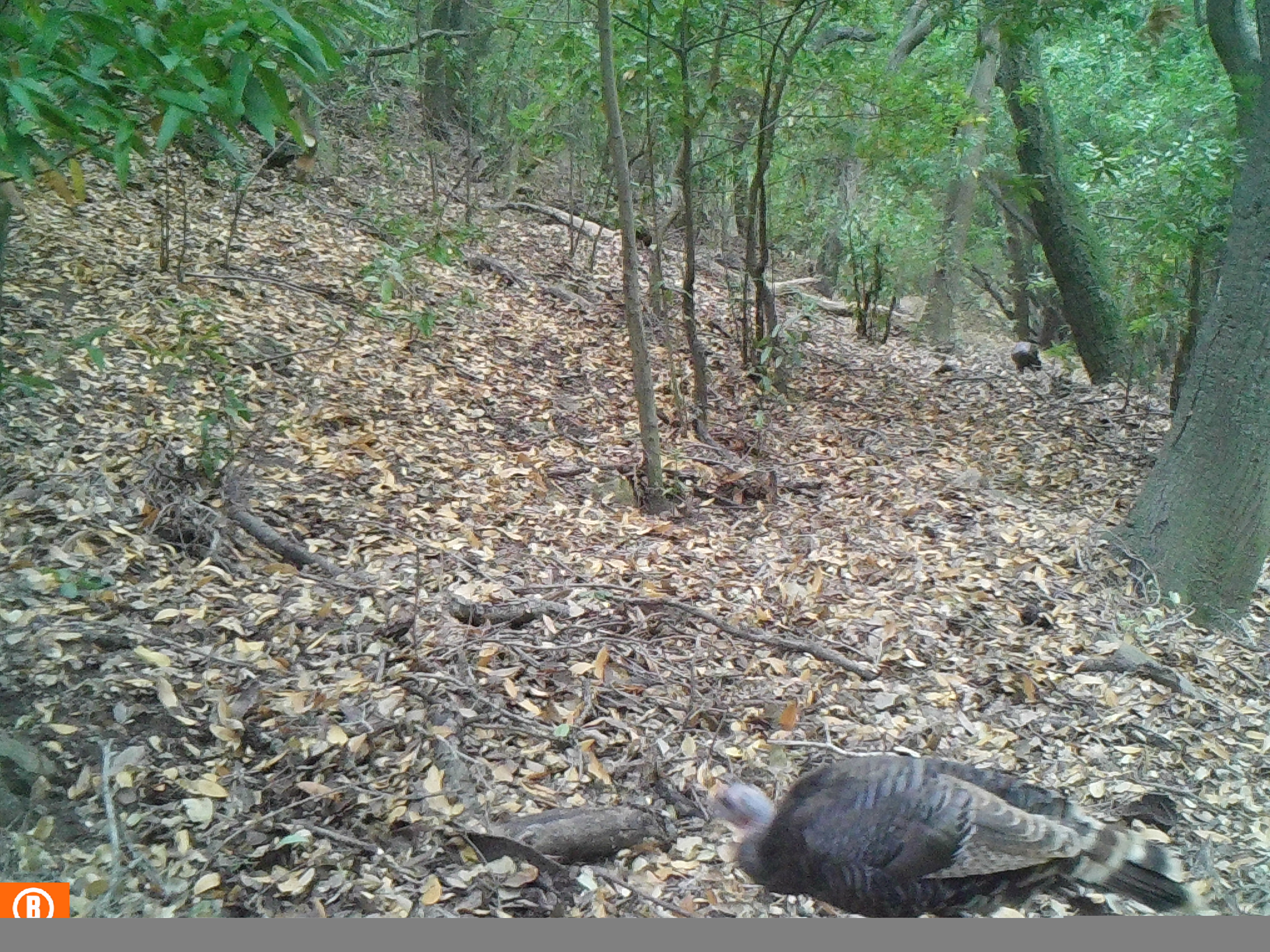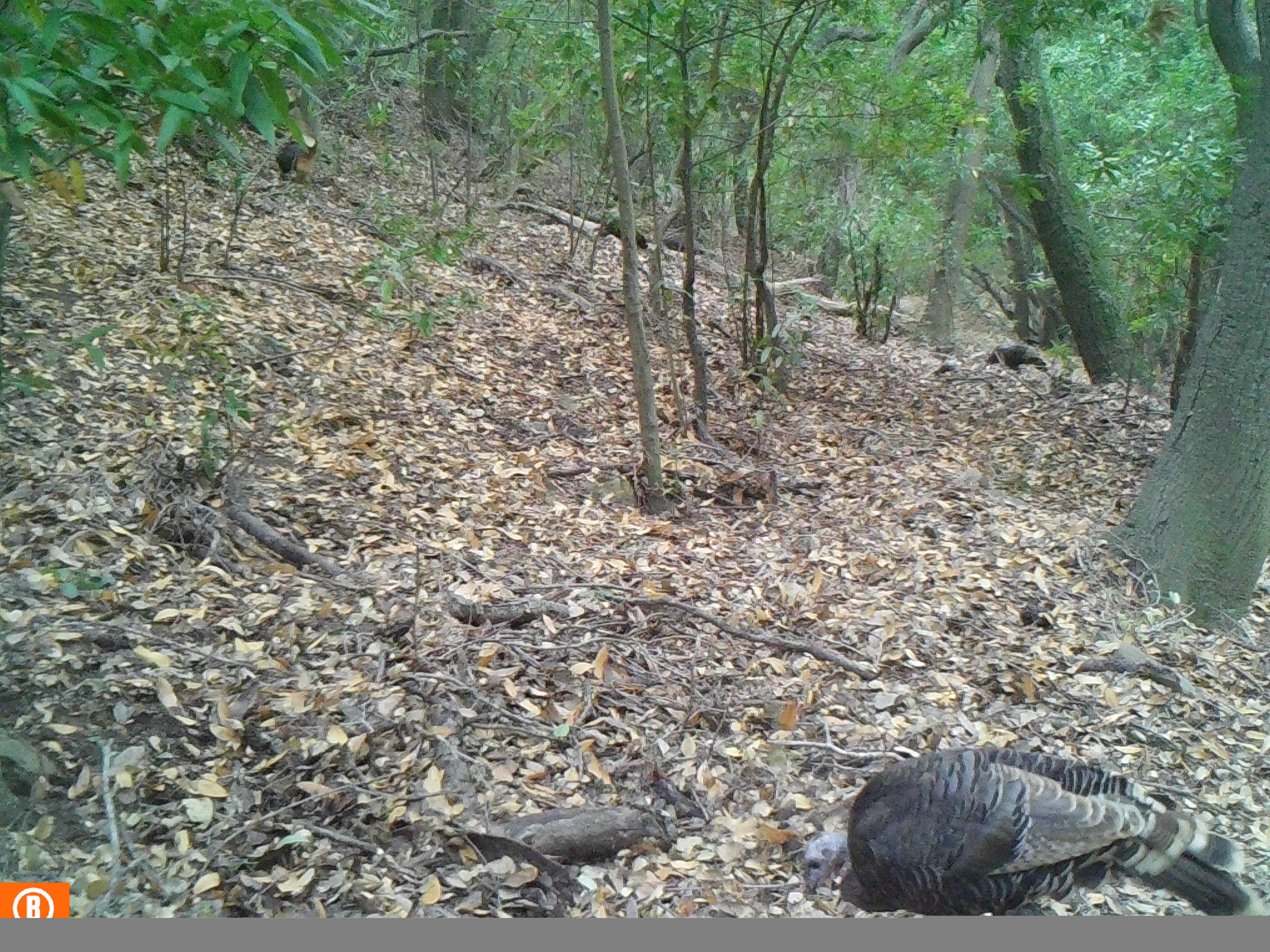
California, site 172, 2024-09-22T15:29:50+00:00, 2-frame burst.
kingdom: Animalia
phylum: Chordata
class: Aves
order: Galliformes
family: Phasianidae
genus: Meleagris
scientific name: Meleagris gallopavo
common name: turkey